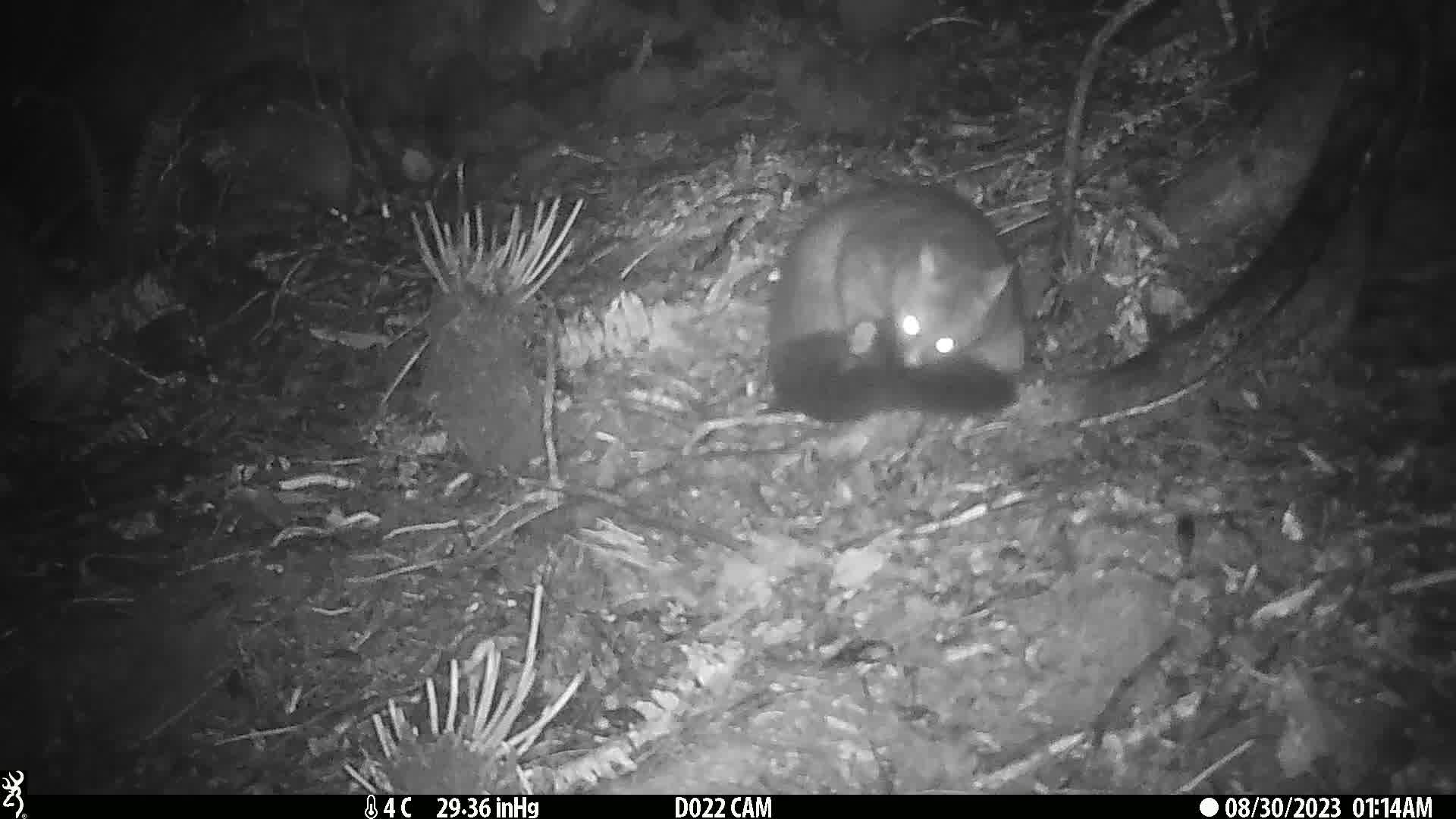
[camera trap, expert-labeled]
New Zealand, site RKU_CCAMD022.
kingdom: Animalia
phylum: Chordata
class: Mammalia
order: Diprotodontia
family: Phalangeridae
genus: Trichosurus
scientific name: Trichosurus vulpecula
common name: common brushtail possum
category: possum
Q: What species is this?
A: Possum (common brushtail possum) (Trichosurus vulpecula).